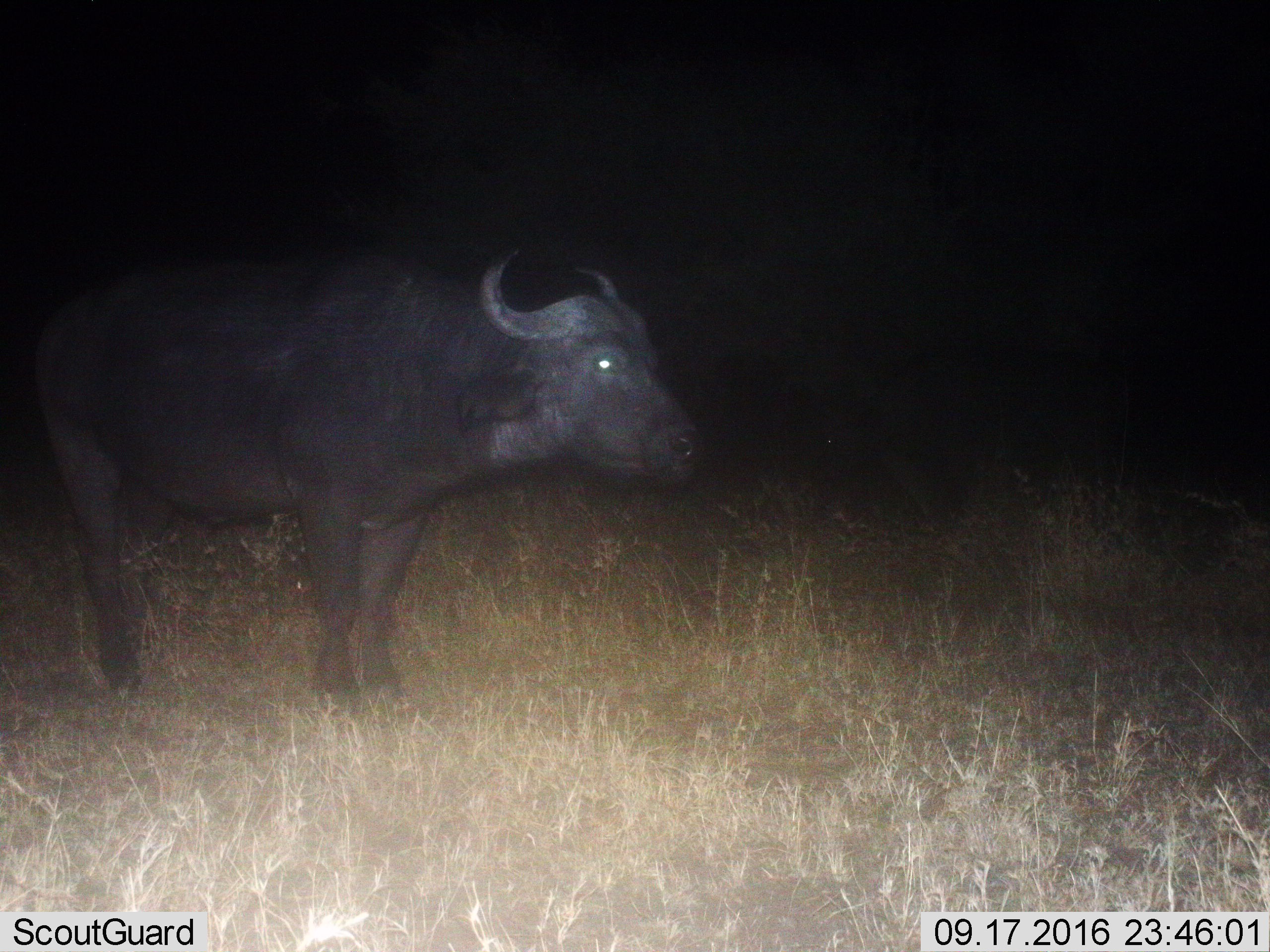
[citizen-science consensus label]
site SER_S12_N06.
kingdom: Animalia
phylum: Chordata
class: Mammalia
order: Artiodactyla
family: Bovidae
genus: Syncerus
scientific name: Syncerus caffer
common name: african buffalo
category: buffalo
Buffalo (african buffalo) (Syncerus caffer), count 1. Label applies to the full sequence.